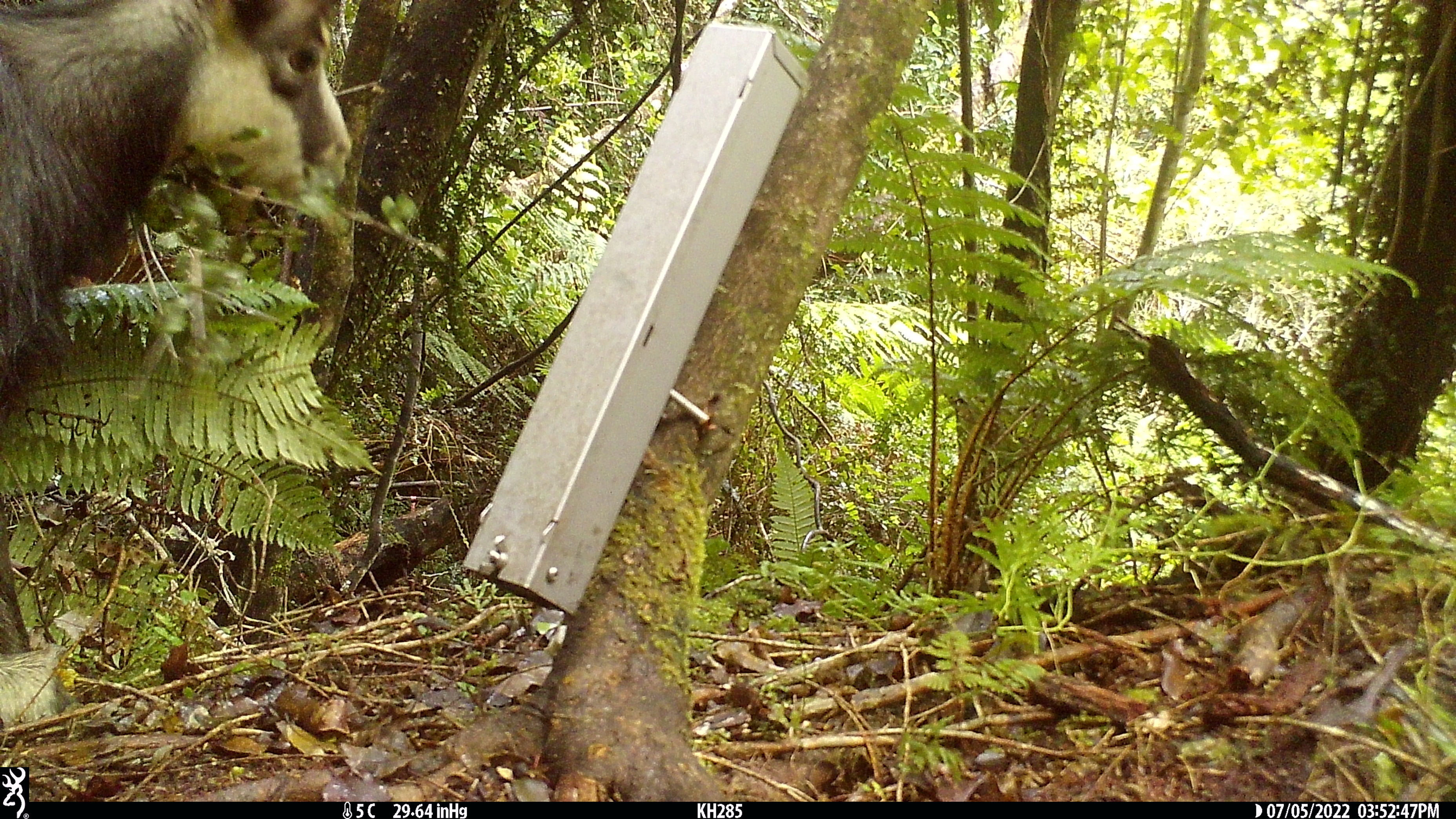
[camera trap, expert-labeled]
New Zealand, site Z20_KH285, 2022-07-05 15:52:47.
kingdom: Animalia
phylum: Chordata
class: Mammalia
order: Artiodactyla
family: Bovidae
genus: Rupicapra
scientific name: Rupicapra rupicapra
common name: alpine chamois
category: chamois